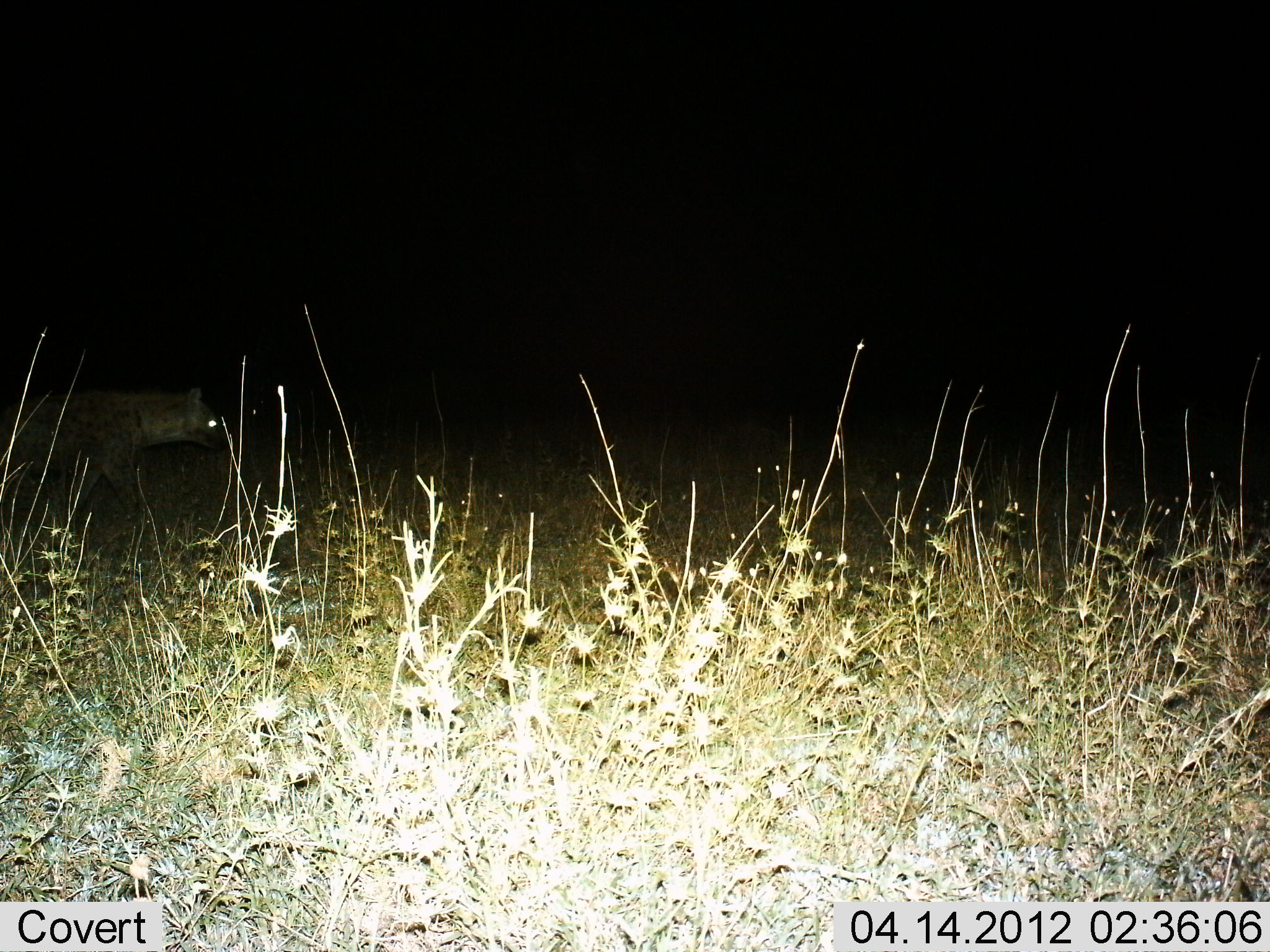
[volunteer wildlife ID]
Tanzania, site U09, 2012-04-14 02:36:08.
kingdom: Animalia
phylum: Chordata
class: Mammalia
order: Carnivora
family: Hyaenidae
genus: Crocuta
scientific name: Crocuta crocuta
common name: spotted hyena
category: hyenaspotted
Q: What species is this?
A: Hyenaspotted (spotted hyena) (Crocuta crocuta).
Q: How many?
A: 1.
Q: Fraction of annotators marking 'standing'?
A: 16%.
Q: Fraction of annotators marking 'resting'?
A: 0%.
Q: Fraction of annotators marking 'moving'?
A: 89%.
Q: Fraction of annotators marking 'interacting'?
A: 0%.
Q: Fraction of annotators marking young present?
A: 0%.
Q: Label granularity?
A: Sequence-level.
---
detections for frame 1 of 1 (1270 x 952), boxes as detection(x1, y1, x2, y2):
animal: detection(0, 386, 229, 552)